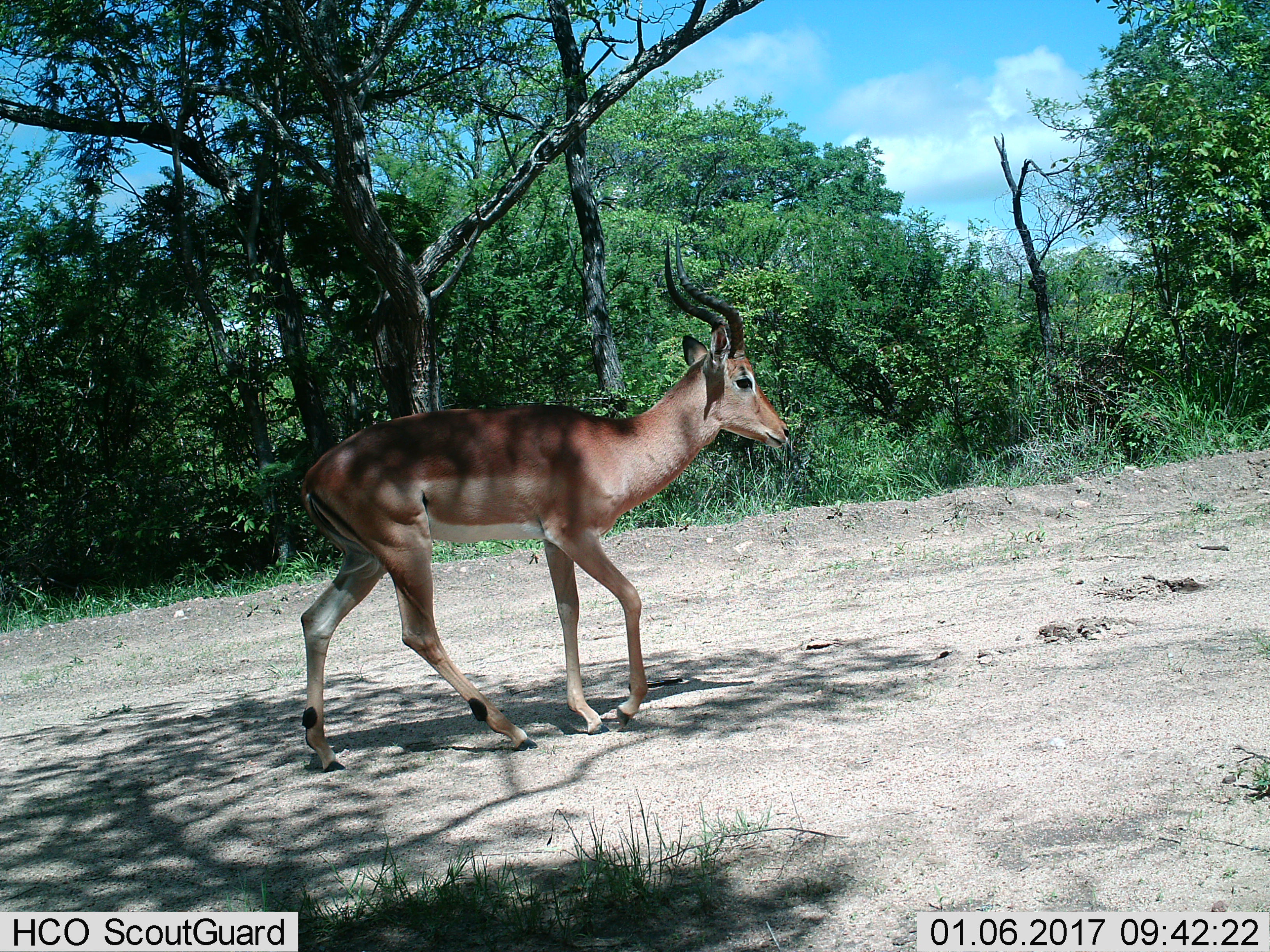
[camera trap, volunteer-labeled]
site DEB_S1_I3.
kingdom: Animalia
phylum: Chordata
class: Mammalia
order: Artiodactyla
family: Bovidae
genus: Aepyceros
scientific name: Aepyceros melampus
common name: impala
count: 1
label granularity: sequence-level